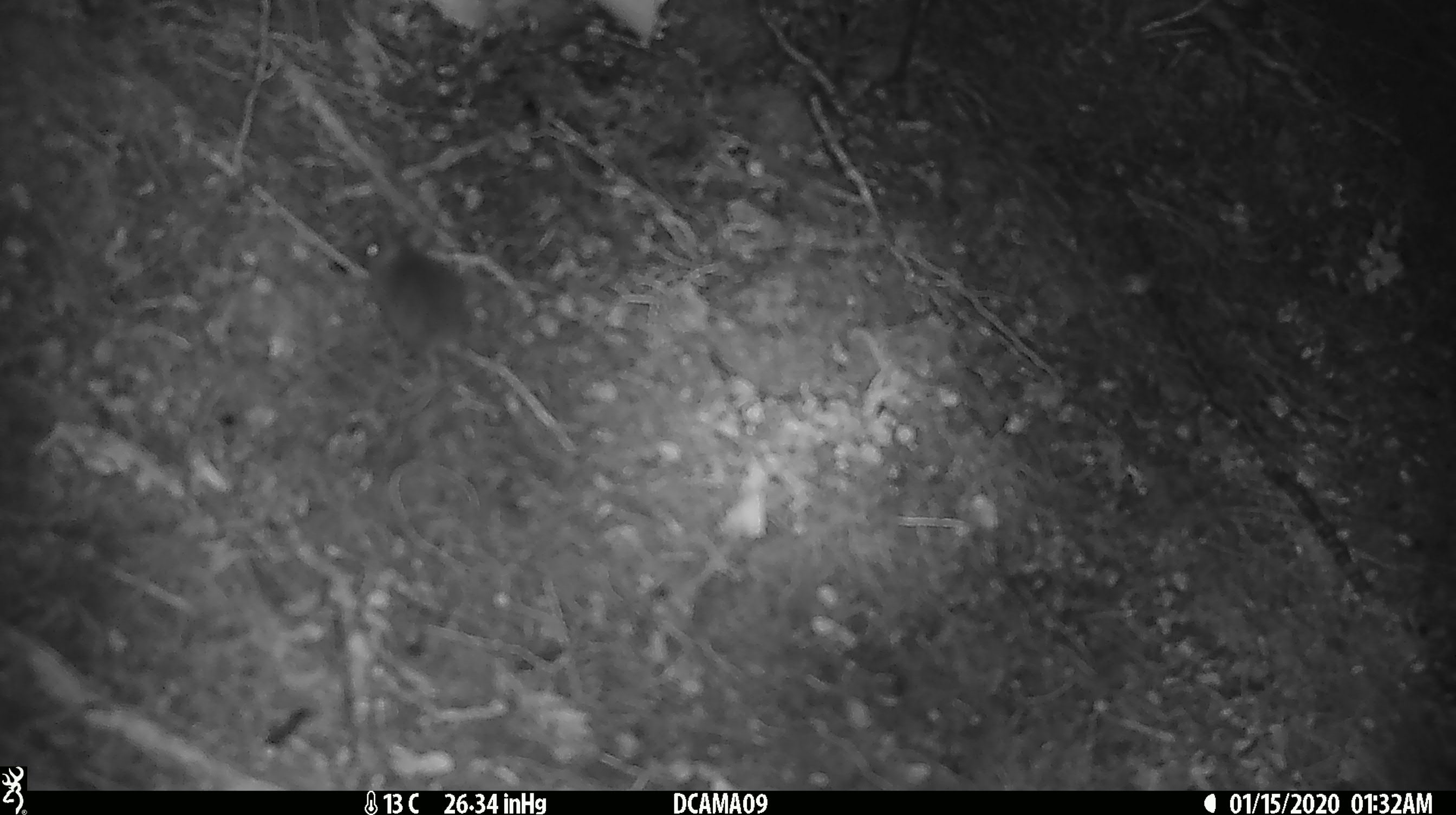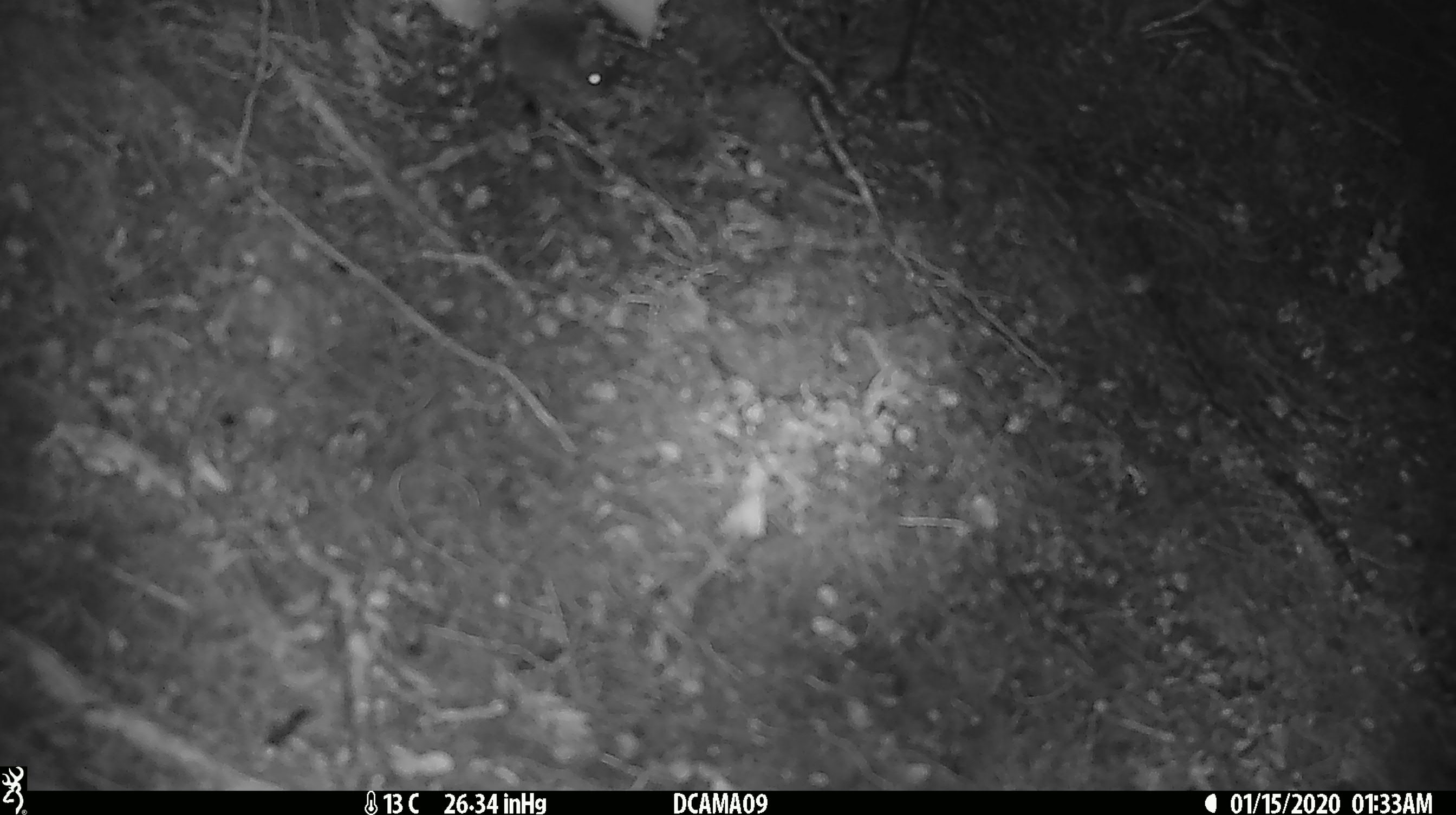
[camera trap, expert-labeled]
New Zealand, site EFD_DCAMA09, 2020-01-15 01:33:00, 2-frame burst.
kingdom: Animalia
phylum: Chordata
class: Mammalia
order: Rodentia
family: Muridae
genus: Mus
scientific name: Mus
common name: mouse